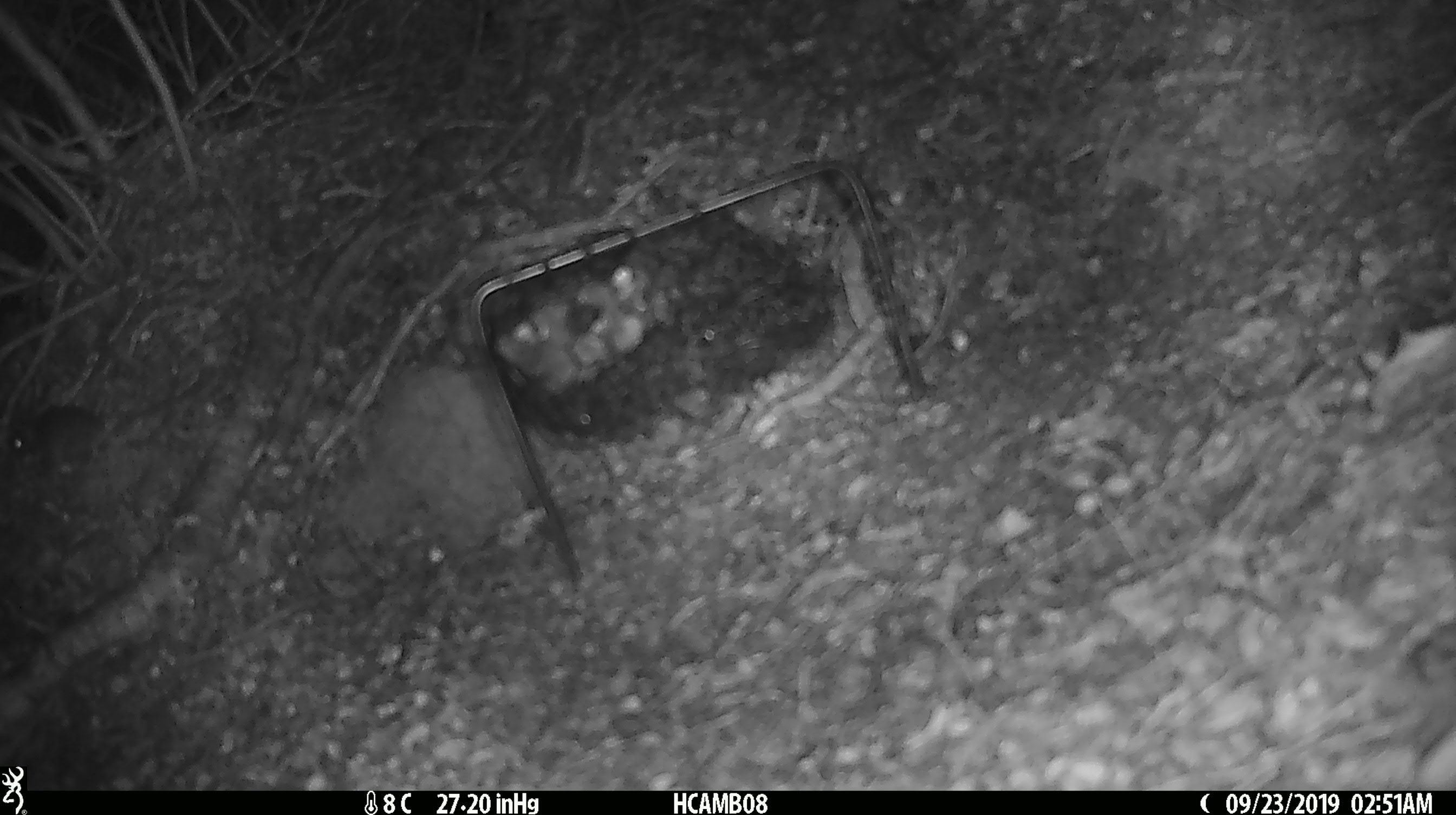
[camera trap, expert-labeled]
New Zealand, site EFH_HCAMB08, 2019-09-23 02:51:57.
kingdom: Animalia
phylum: Chordata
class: Mammalia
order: Rodentia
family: Muridae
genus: Mus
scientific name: Mus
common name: mouse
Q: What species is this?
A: Mouse (Mus).